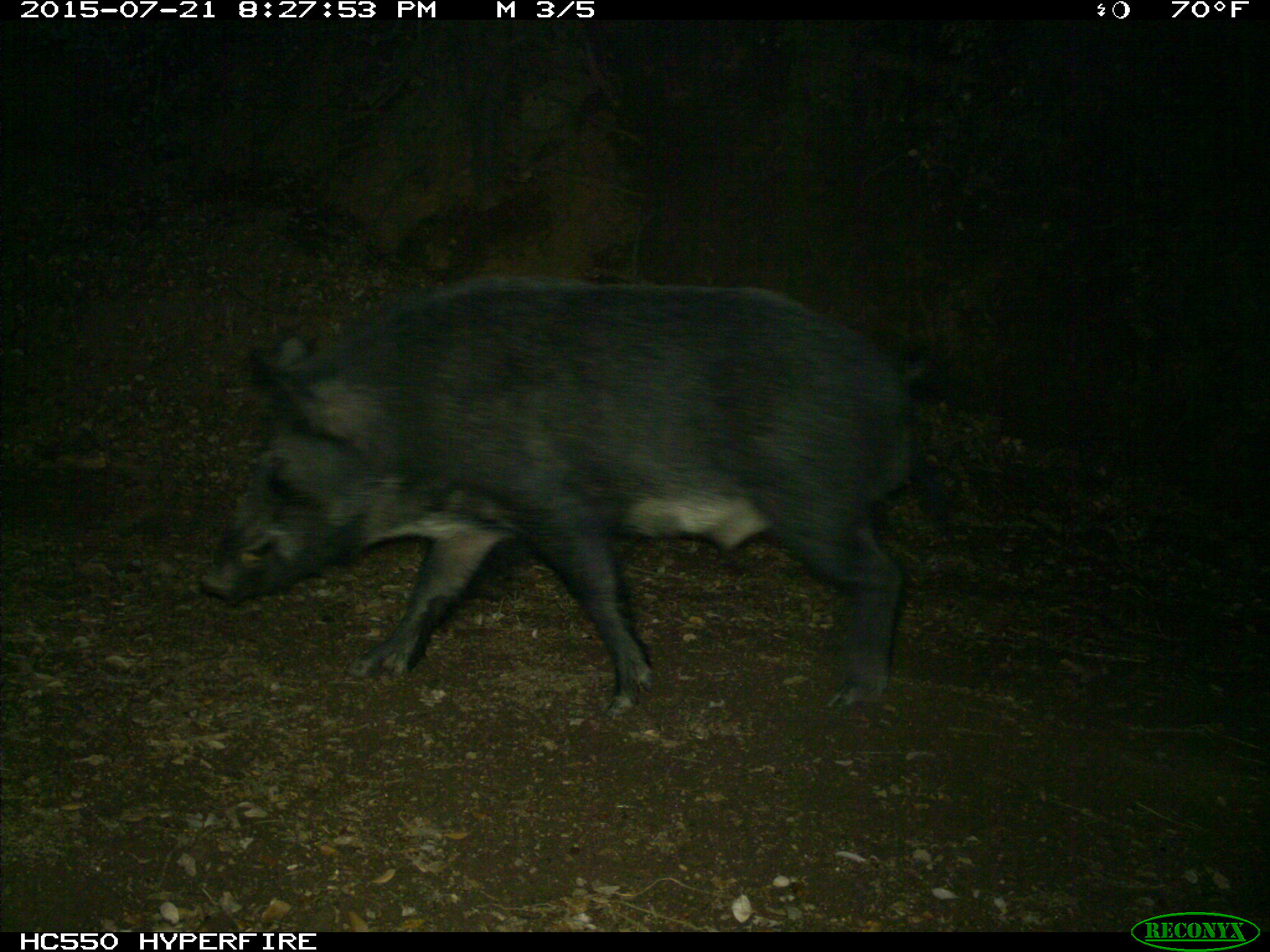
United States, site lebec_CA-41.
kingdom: Animalia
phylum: Chordata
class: Mammalia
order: Artiodactyla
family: Suidae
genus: Sus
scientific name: Sus scrofa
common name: wild boar